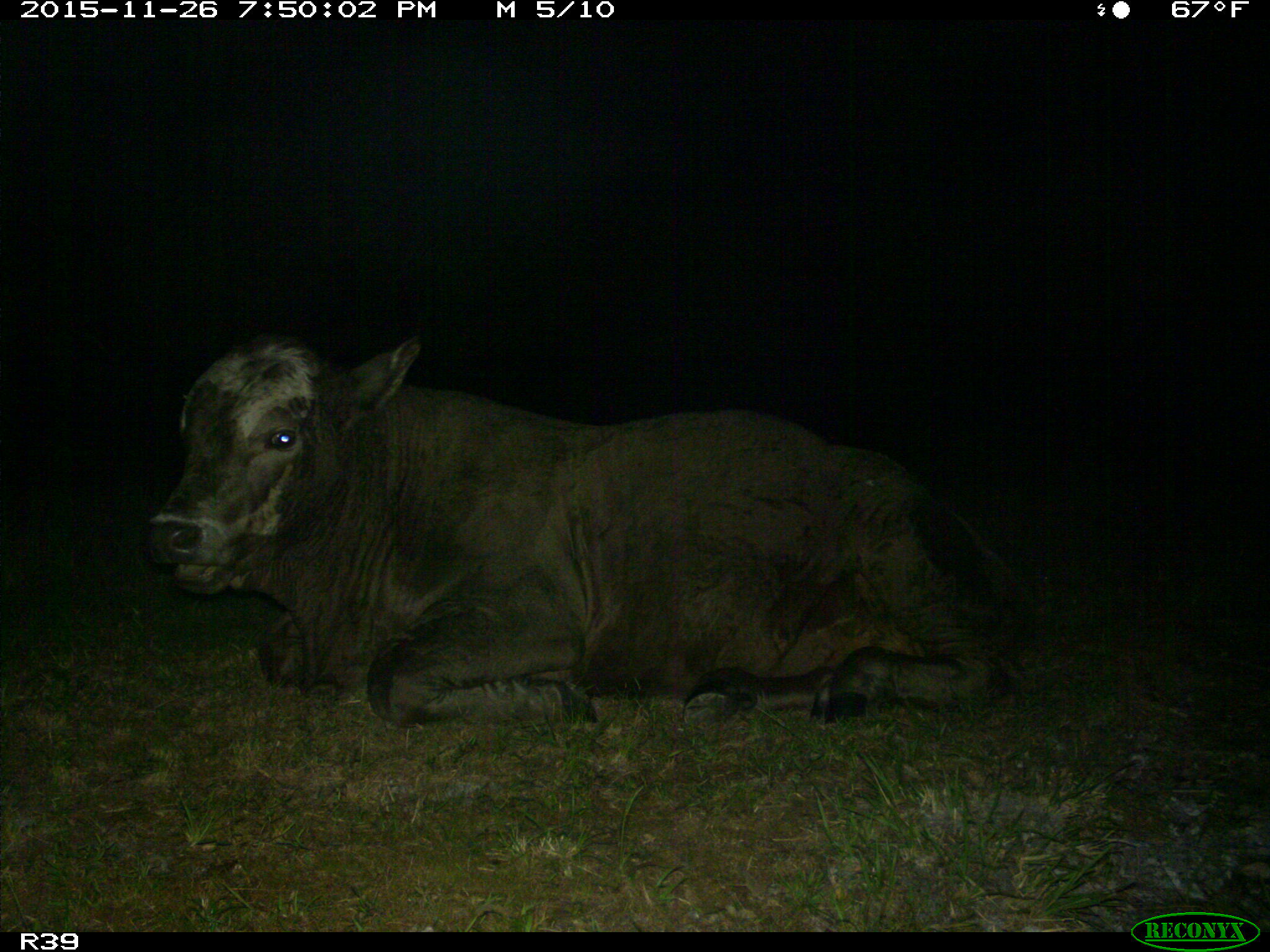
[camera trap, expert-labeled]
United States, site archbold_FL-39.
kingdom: Animalia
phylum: Chordata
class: Mammalia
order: Artiodactyla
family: Bovidae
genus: Bos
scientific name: Bos taurus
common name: domestic cow